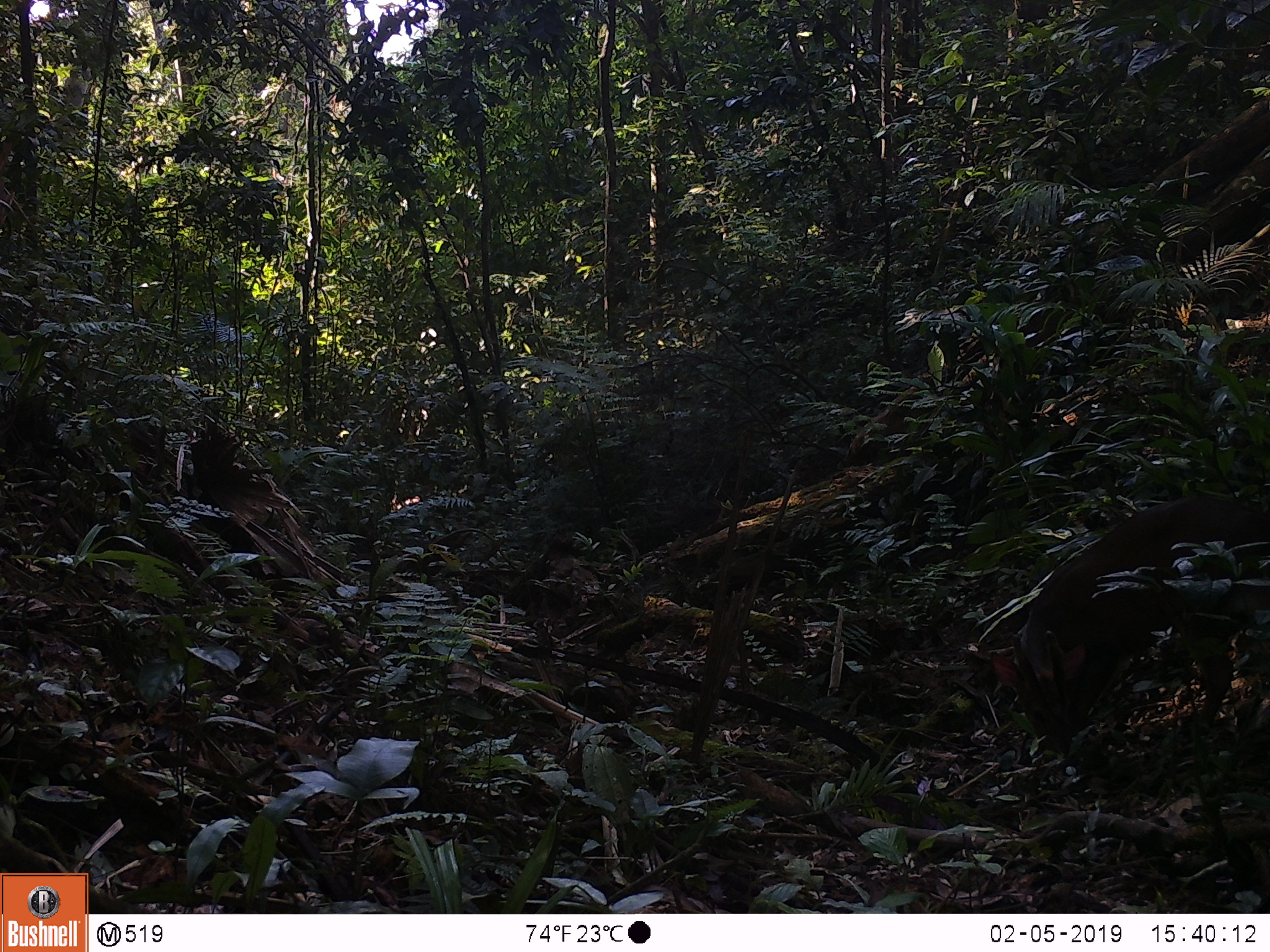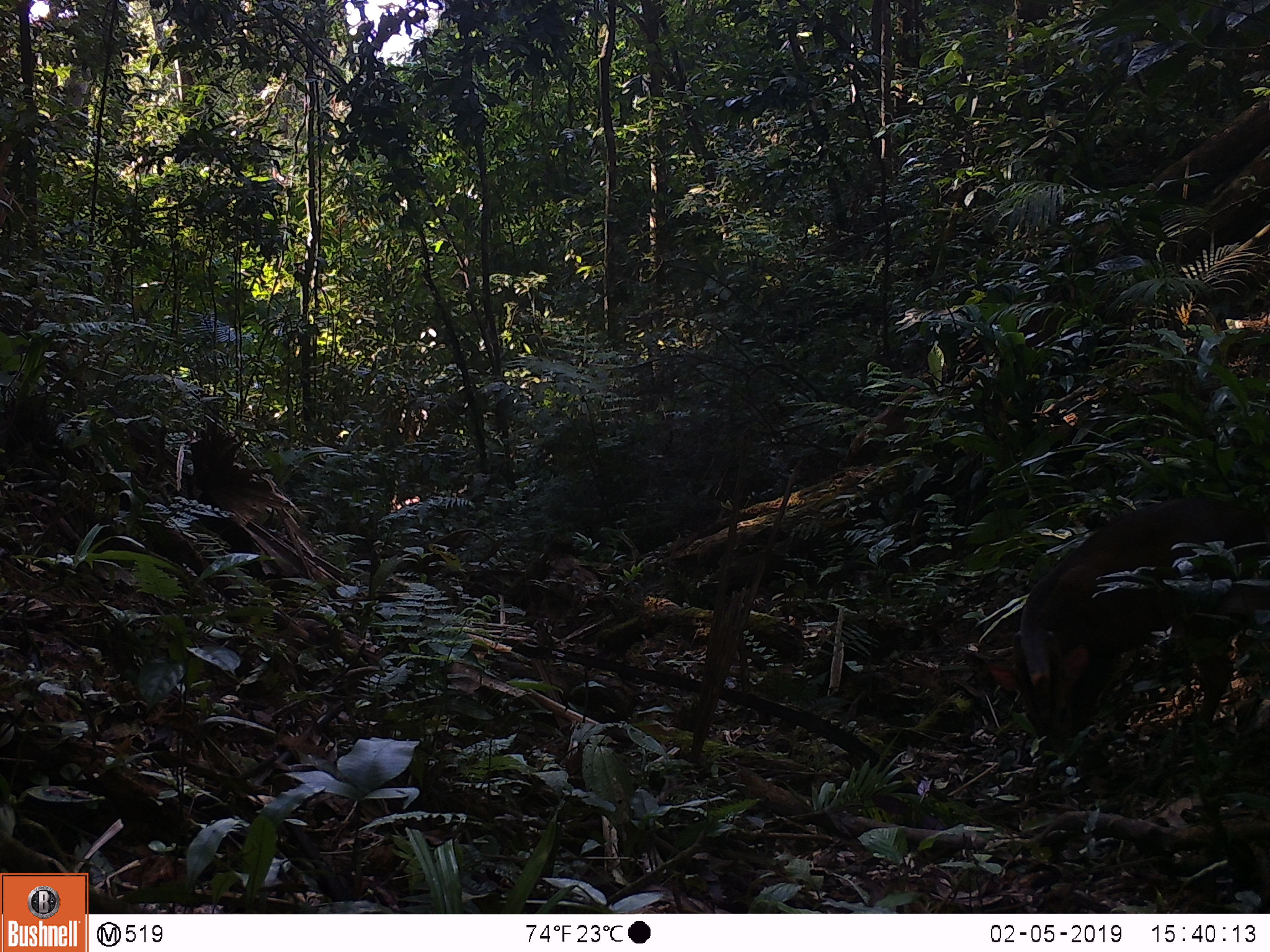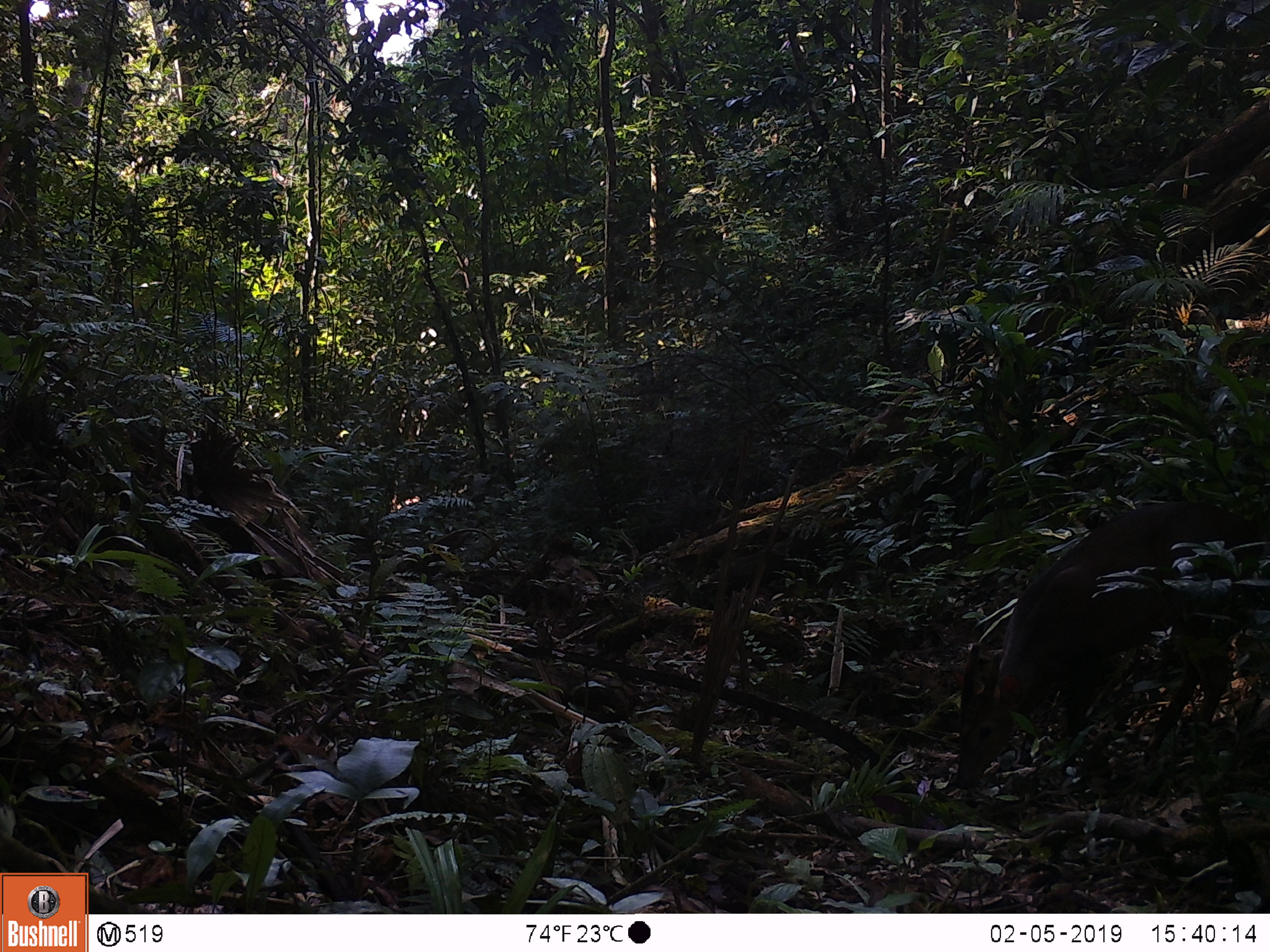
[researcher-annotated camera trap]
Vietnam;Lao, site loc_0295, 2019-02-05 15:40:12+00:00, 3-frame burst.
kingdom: Animalia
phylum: Chordata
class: Mammalia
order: Artiodactyla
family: Cervidae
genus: Muntiacus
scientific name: Muntiacus vuquangensis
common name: large-antlered muntjac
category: large antlered muntjac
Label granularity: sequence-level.